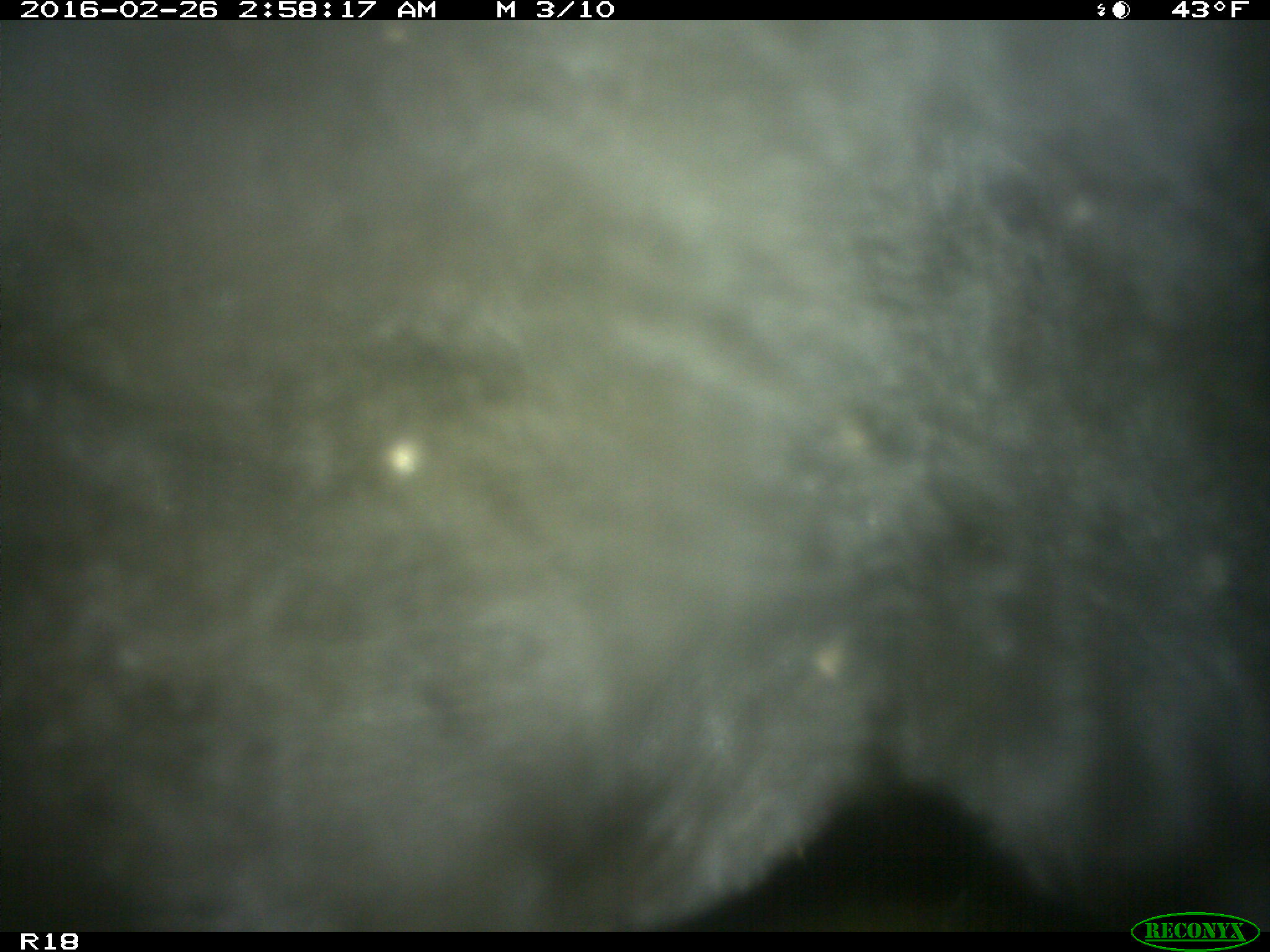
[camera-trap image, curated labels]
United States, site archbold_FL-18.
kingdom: Animalia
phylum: Chordata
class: Mammalia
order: Artiodactyla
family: Bovidae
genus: Bos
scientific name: Bos taurus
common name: domestic cow